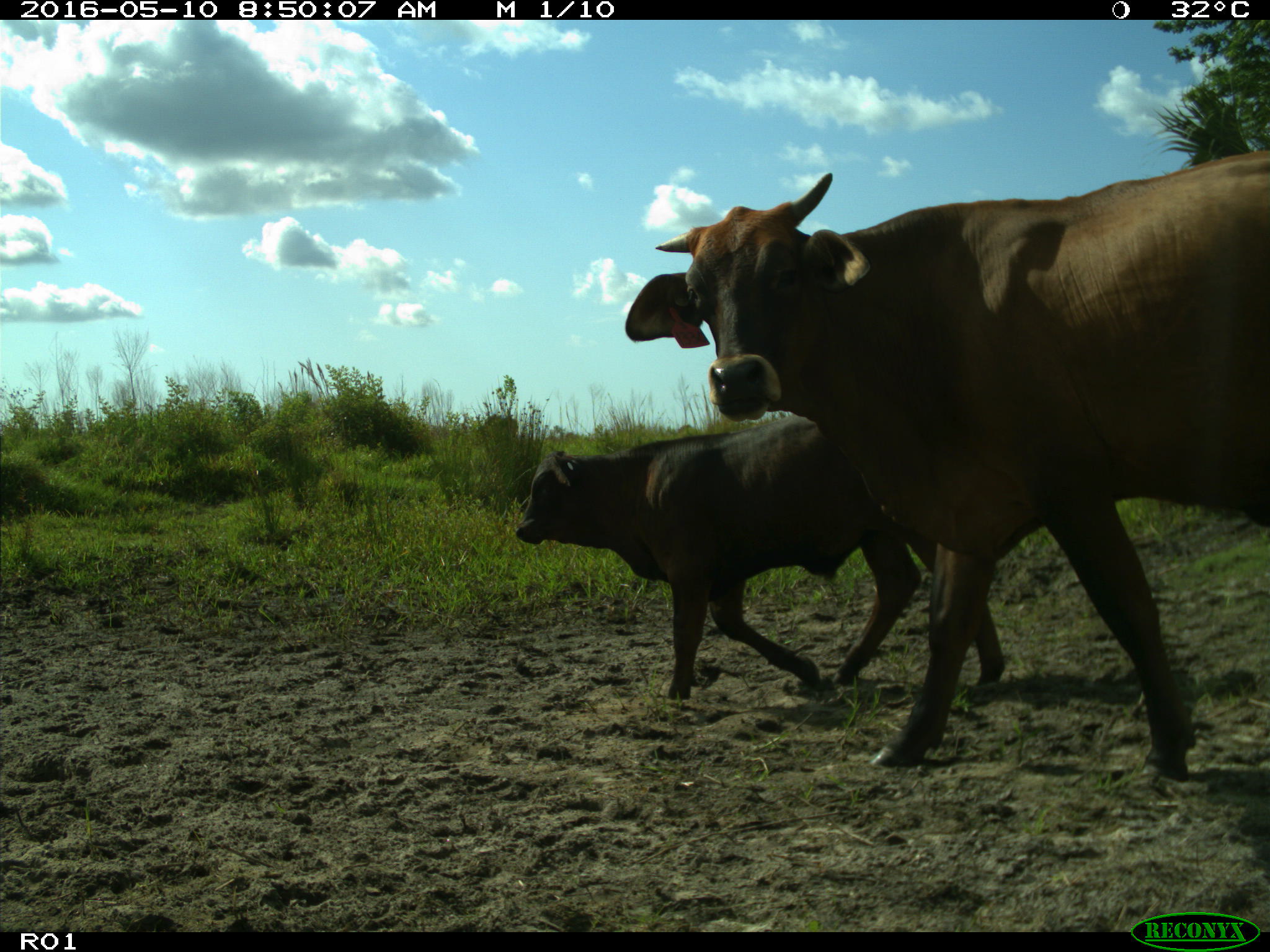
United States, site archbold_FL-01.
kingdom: Animalia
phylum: Chordata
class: Mammalia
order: Artiodactyla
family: Bovidae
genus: Bos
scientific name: Bos taurus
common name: domestic cow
Bos taurus (domestic cow).